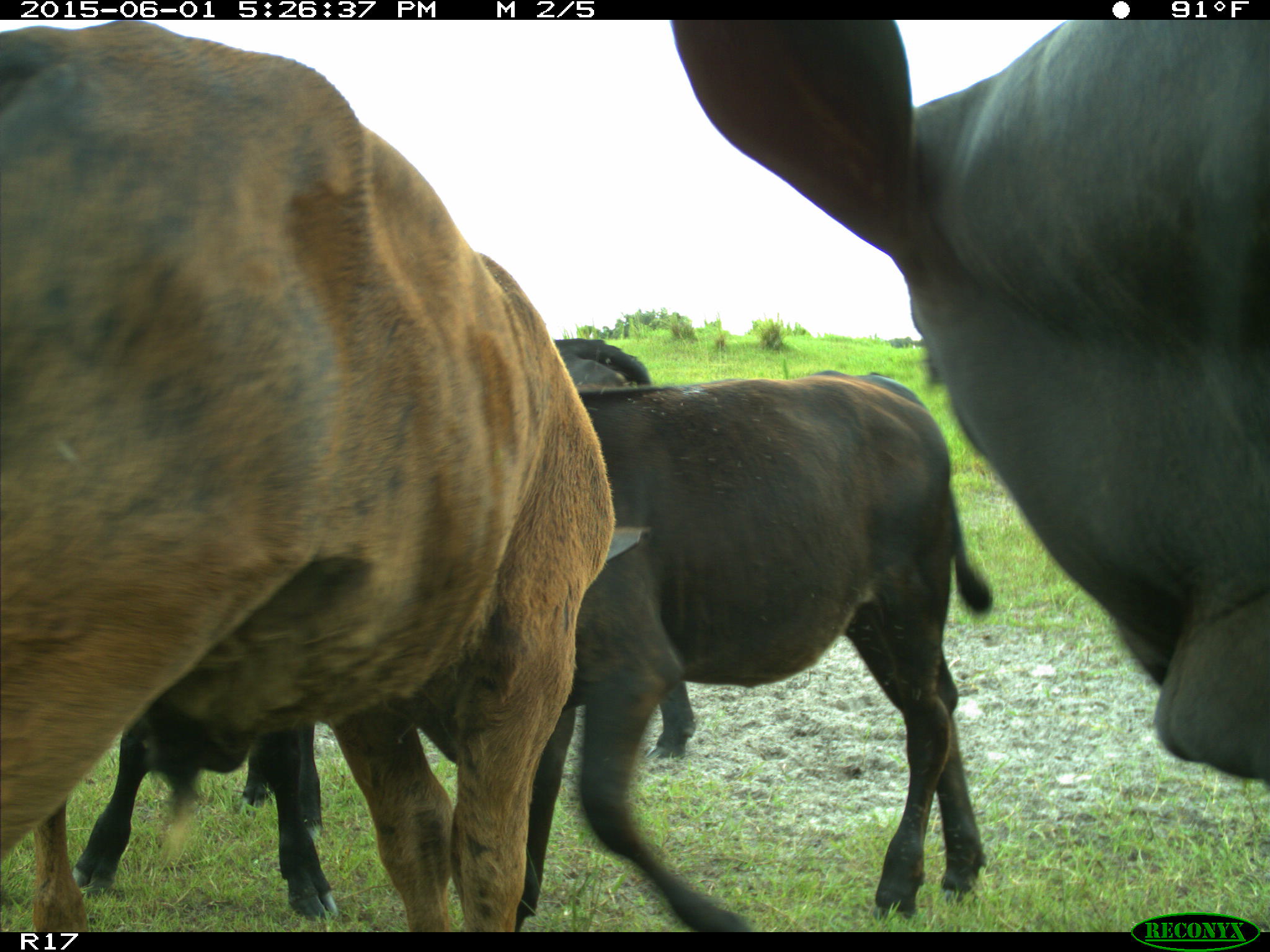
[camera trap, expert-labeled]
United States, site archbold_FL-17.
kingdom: Animalia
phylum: Chordata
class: Mammalia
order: Artiodactyla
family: Bovidae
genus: Bos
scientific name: Bos taurus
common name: domestic cow